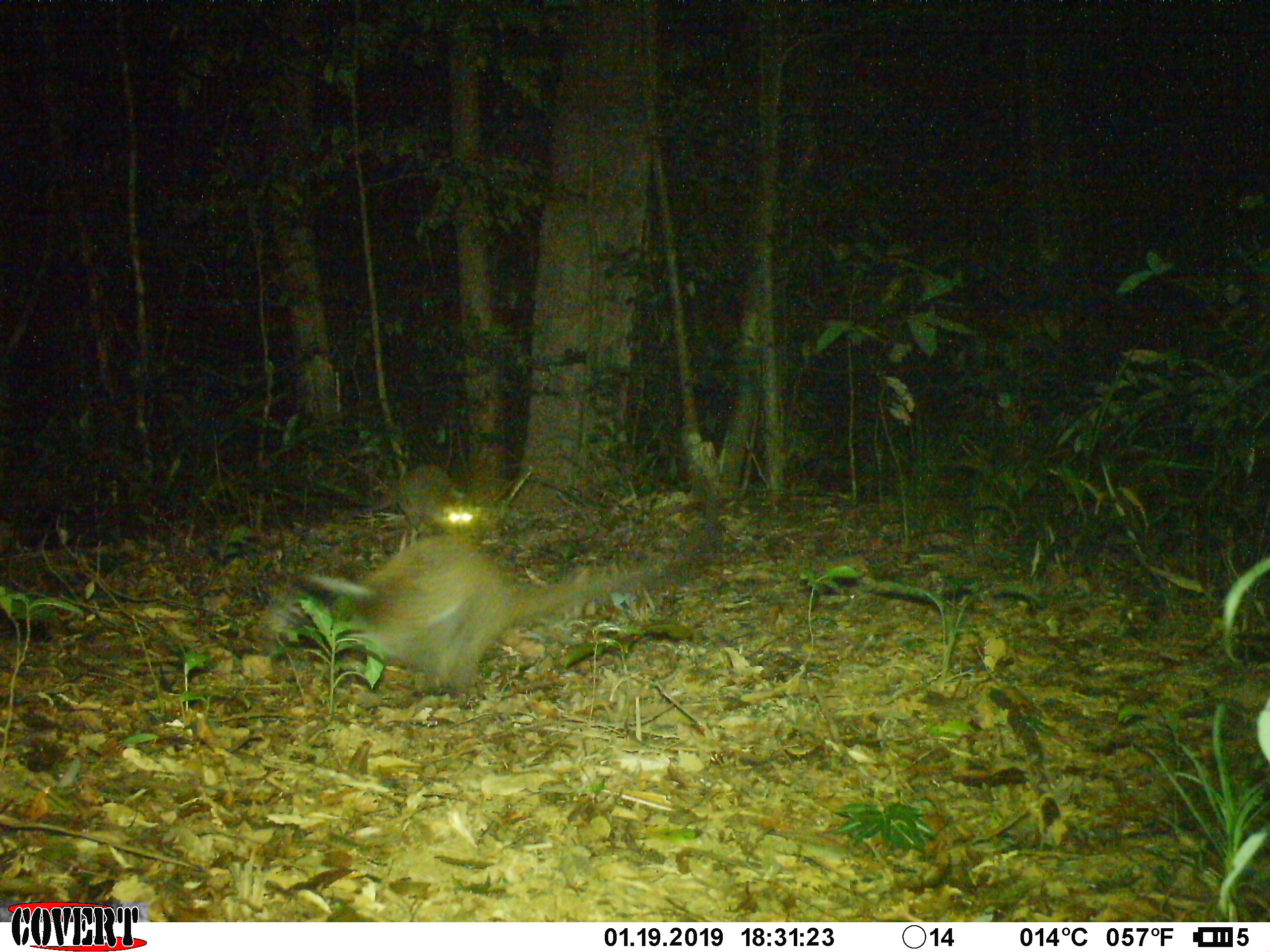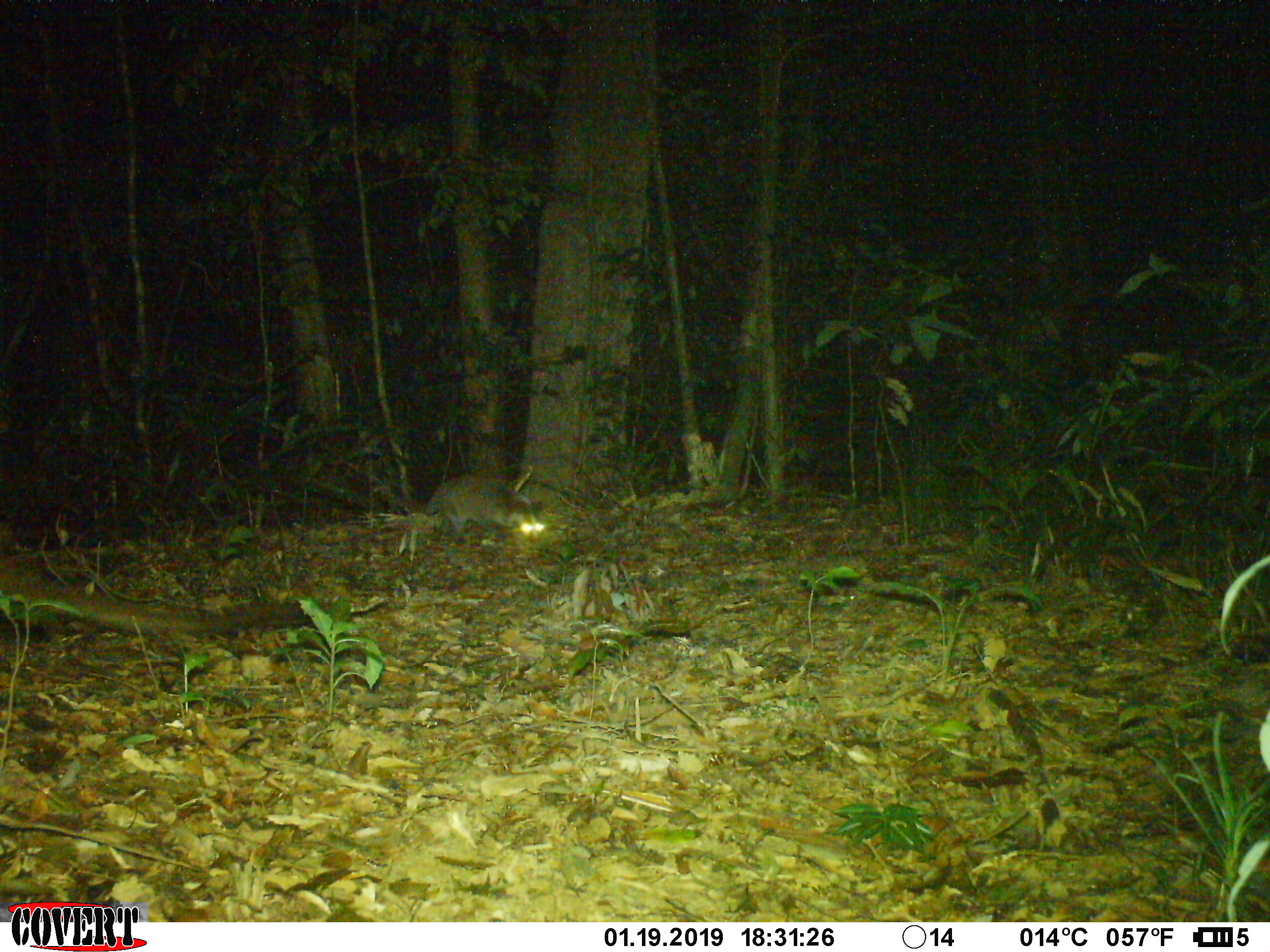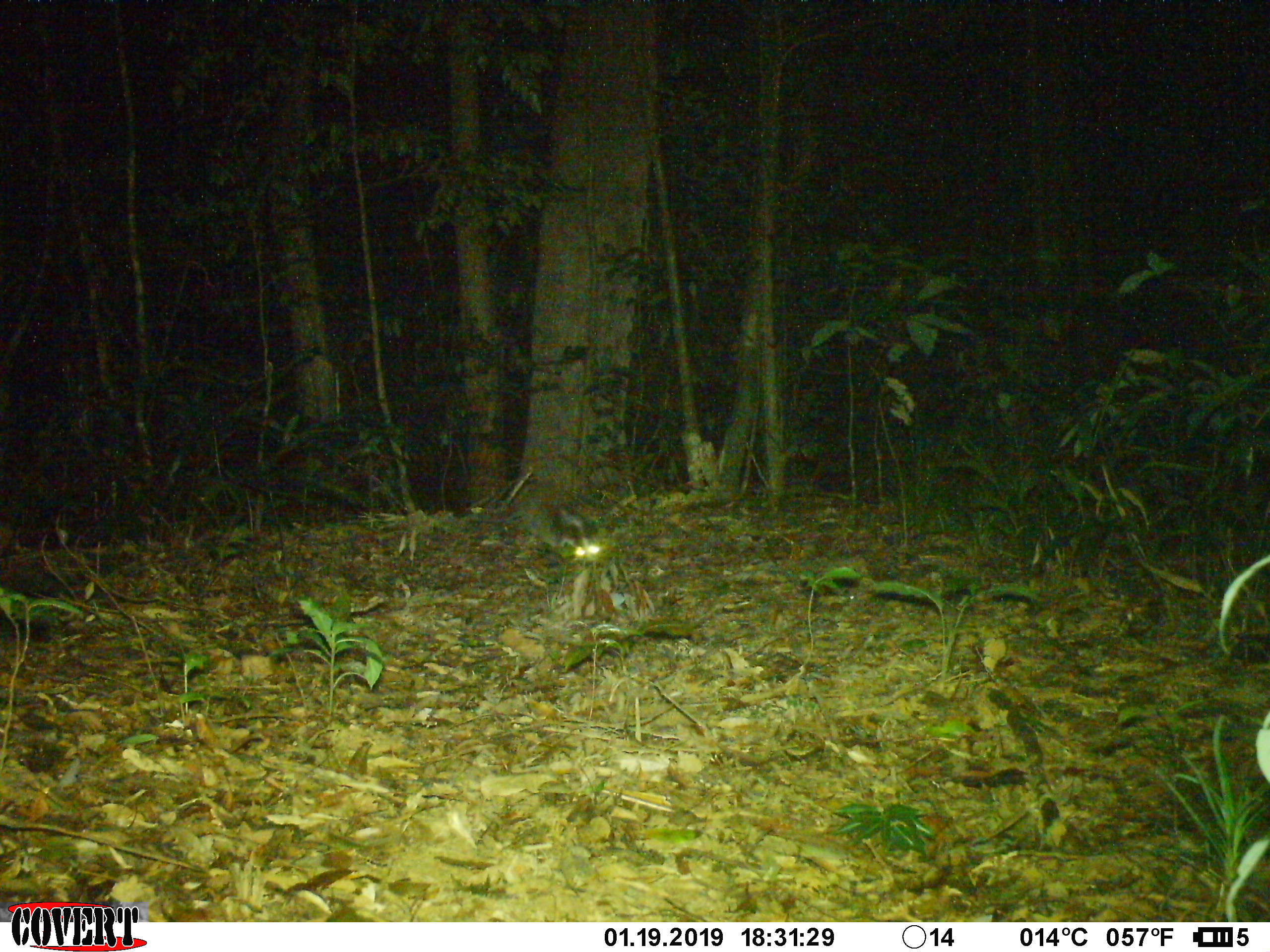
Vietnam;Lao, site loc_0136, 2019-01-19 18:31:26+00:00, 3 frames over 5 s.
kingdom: Animalia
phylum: Chordata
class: Mammalia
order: Carnivora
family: Viverridae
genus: Paguma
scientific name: Paguma larvata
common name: masked palm civet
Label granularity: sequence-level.